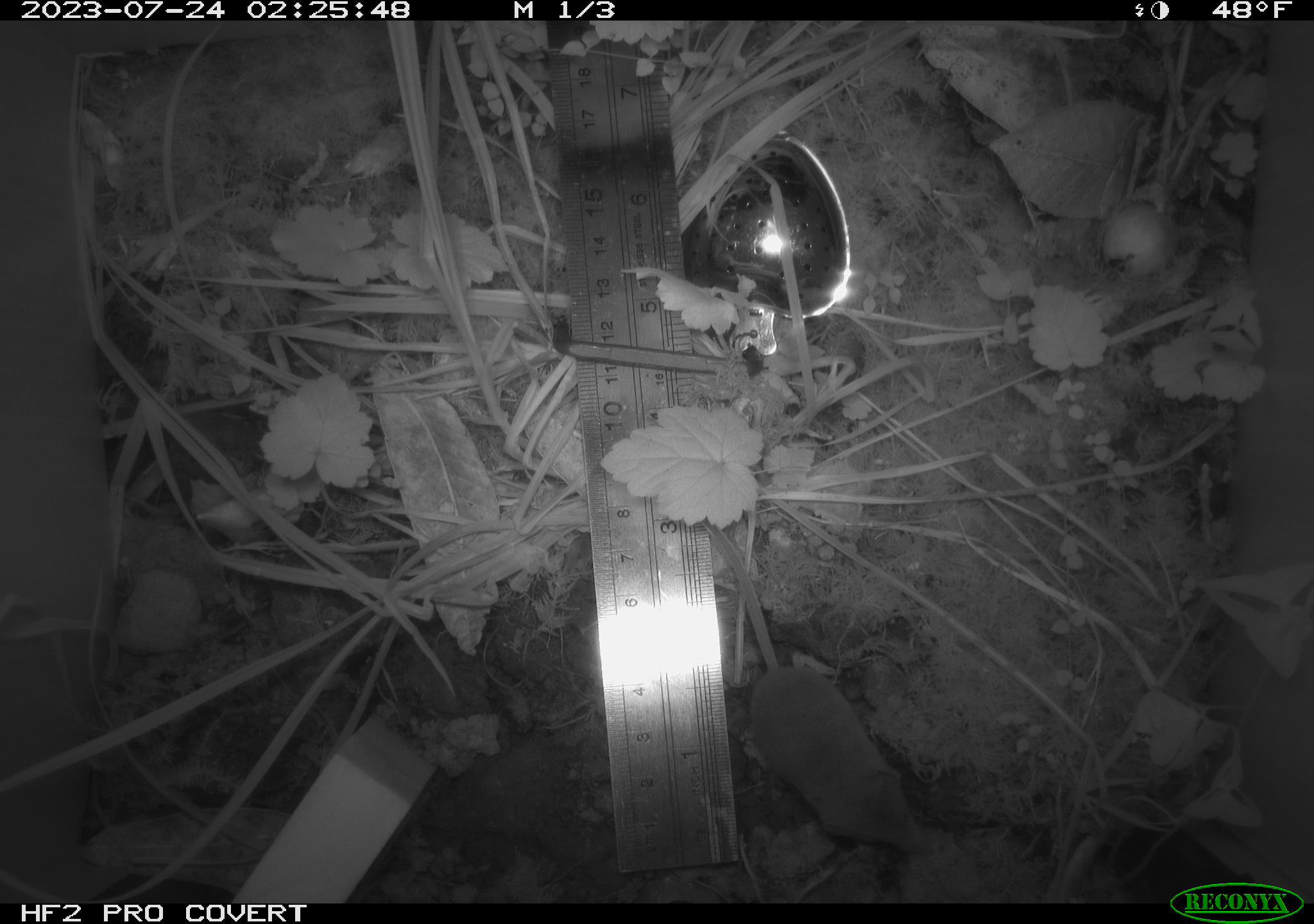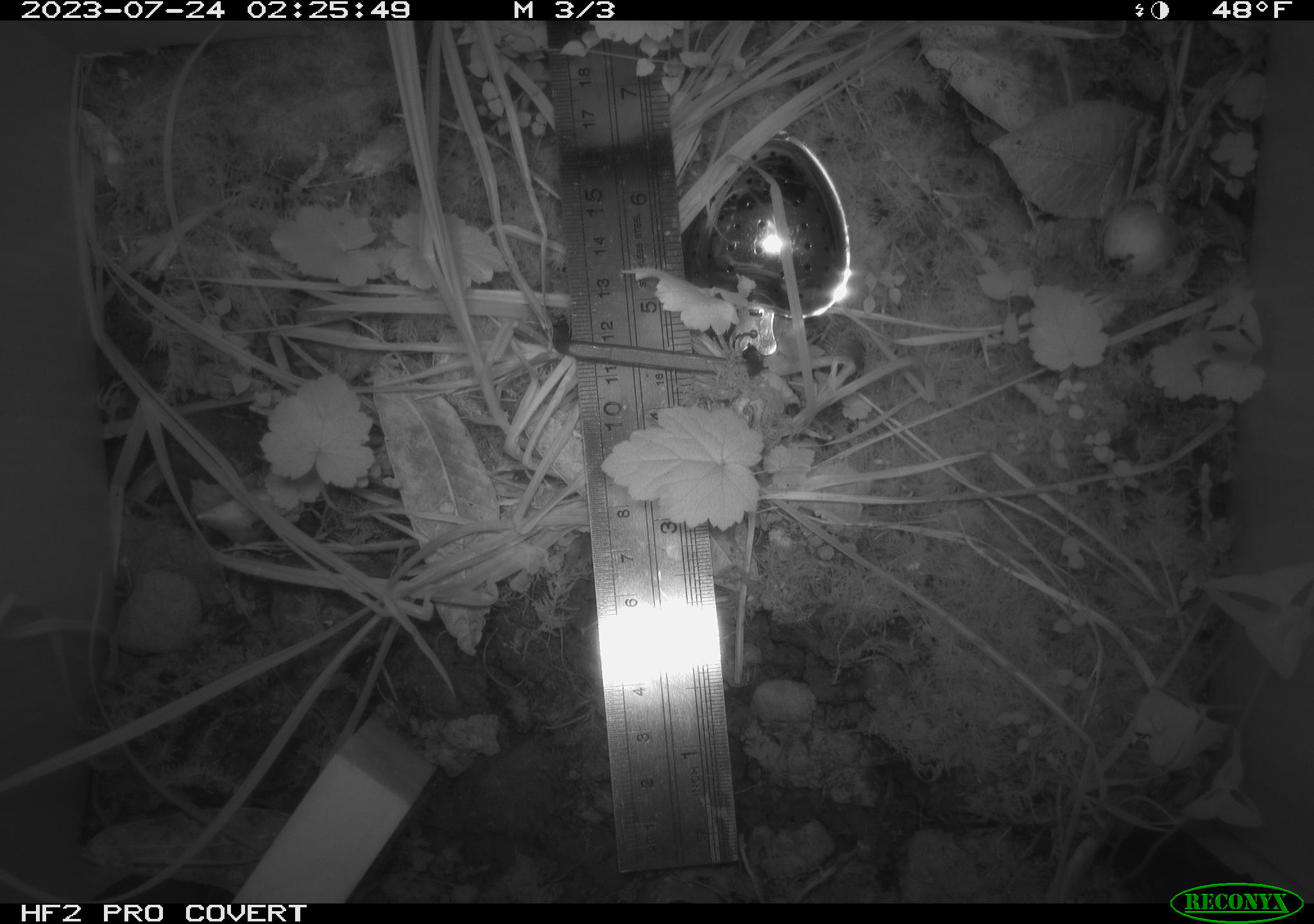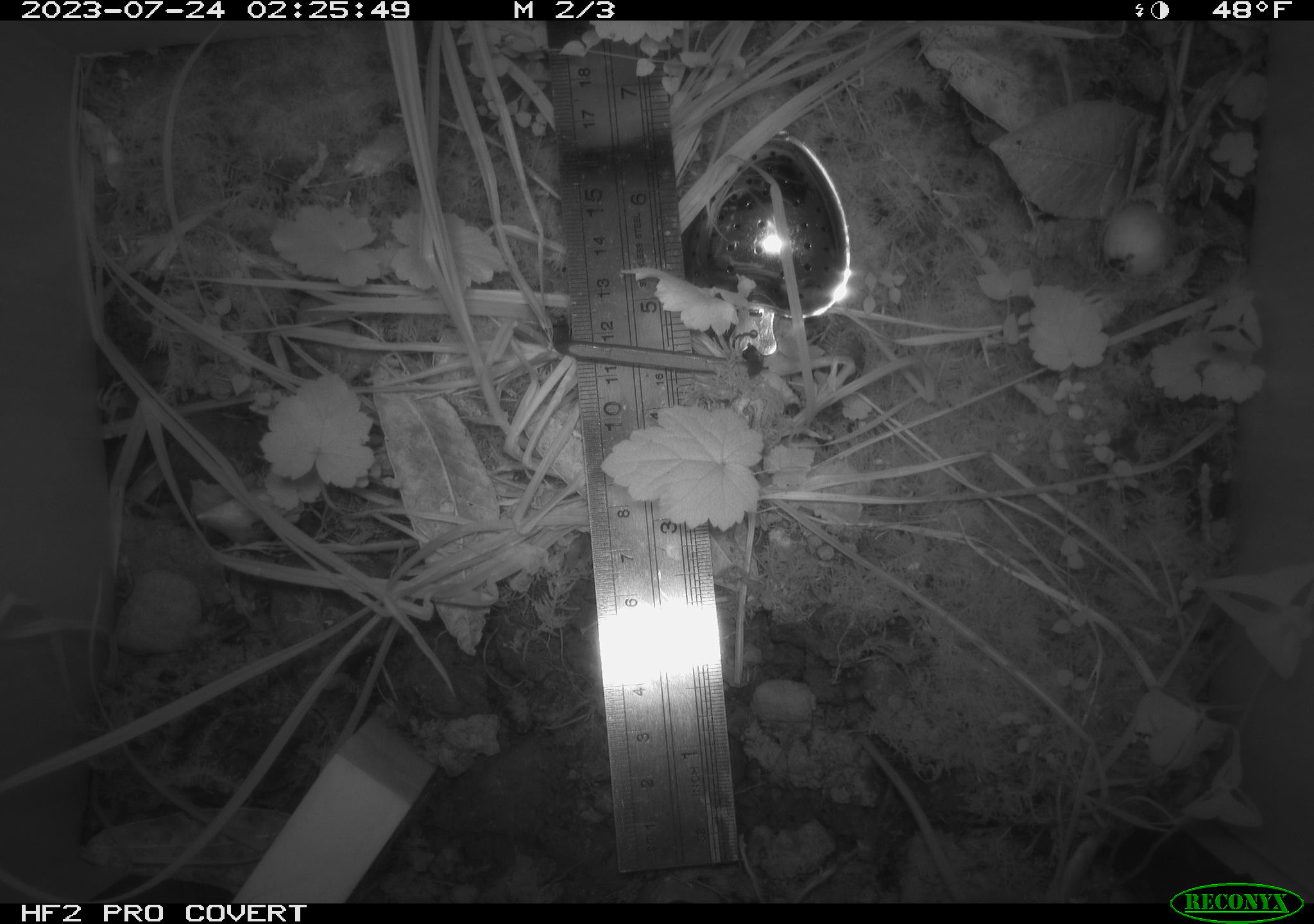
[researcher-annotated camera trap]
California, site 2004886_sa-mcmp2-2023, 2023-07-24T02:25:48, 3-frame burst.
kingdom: Animalia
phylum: Chordata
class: Mammalia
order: Eulipotyphla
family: Soricidae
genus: Sorex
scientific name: Sorex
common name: long-tailed shrew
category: sorex species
Sorex species (long-tailed shrew) (Sorex).